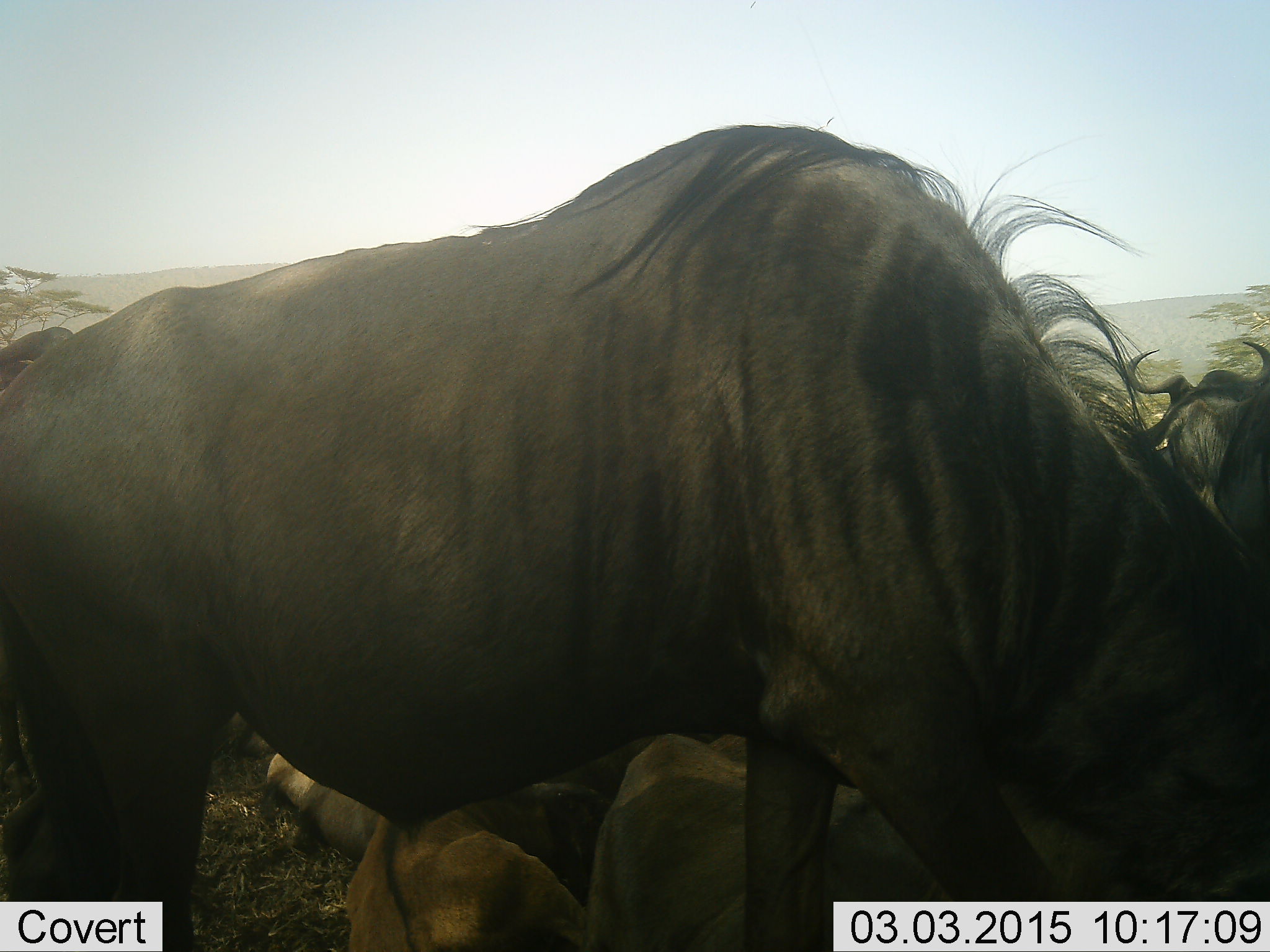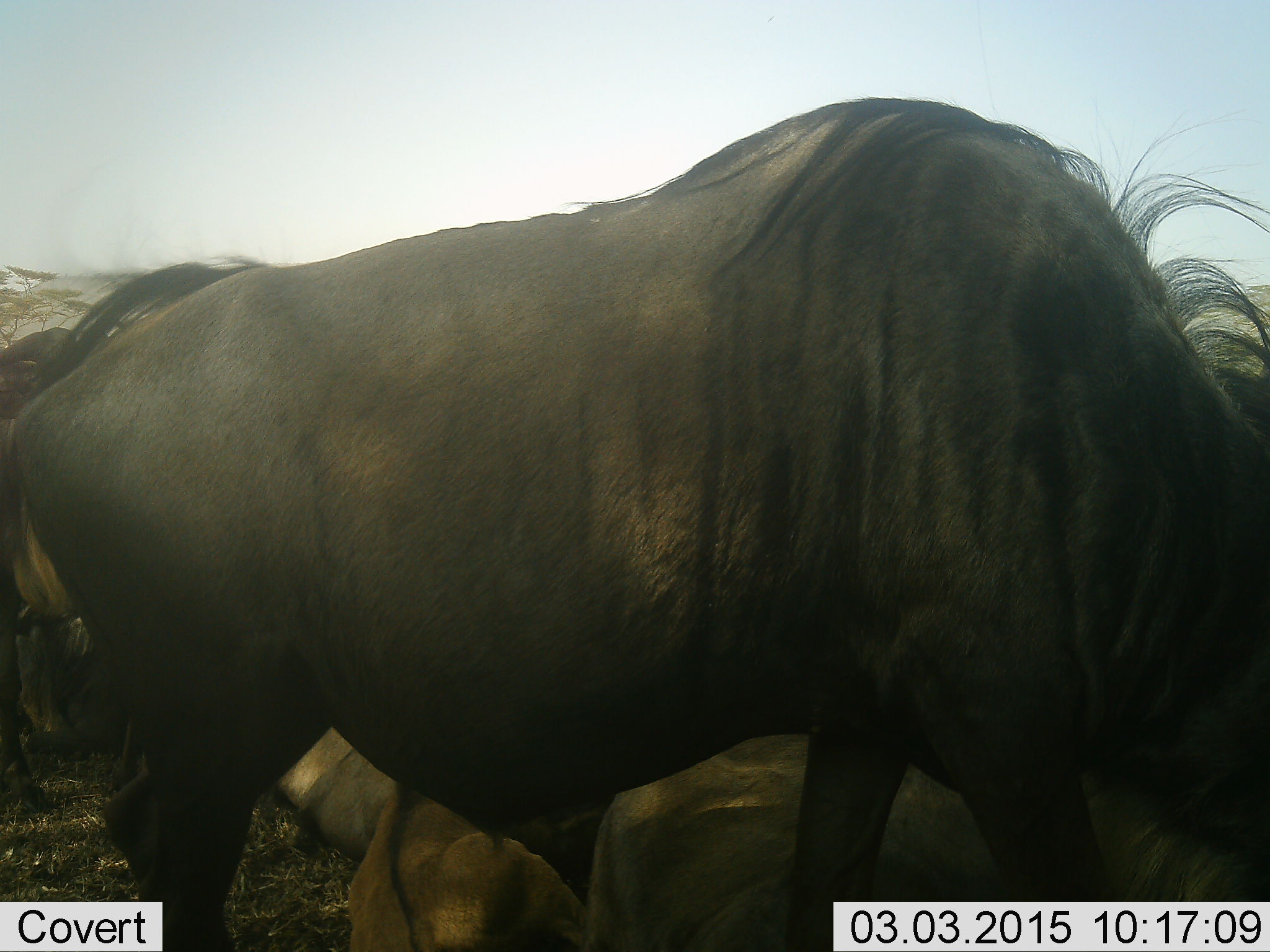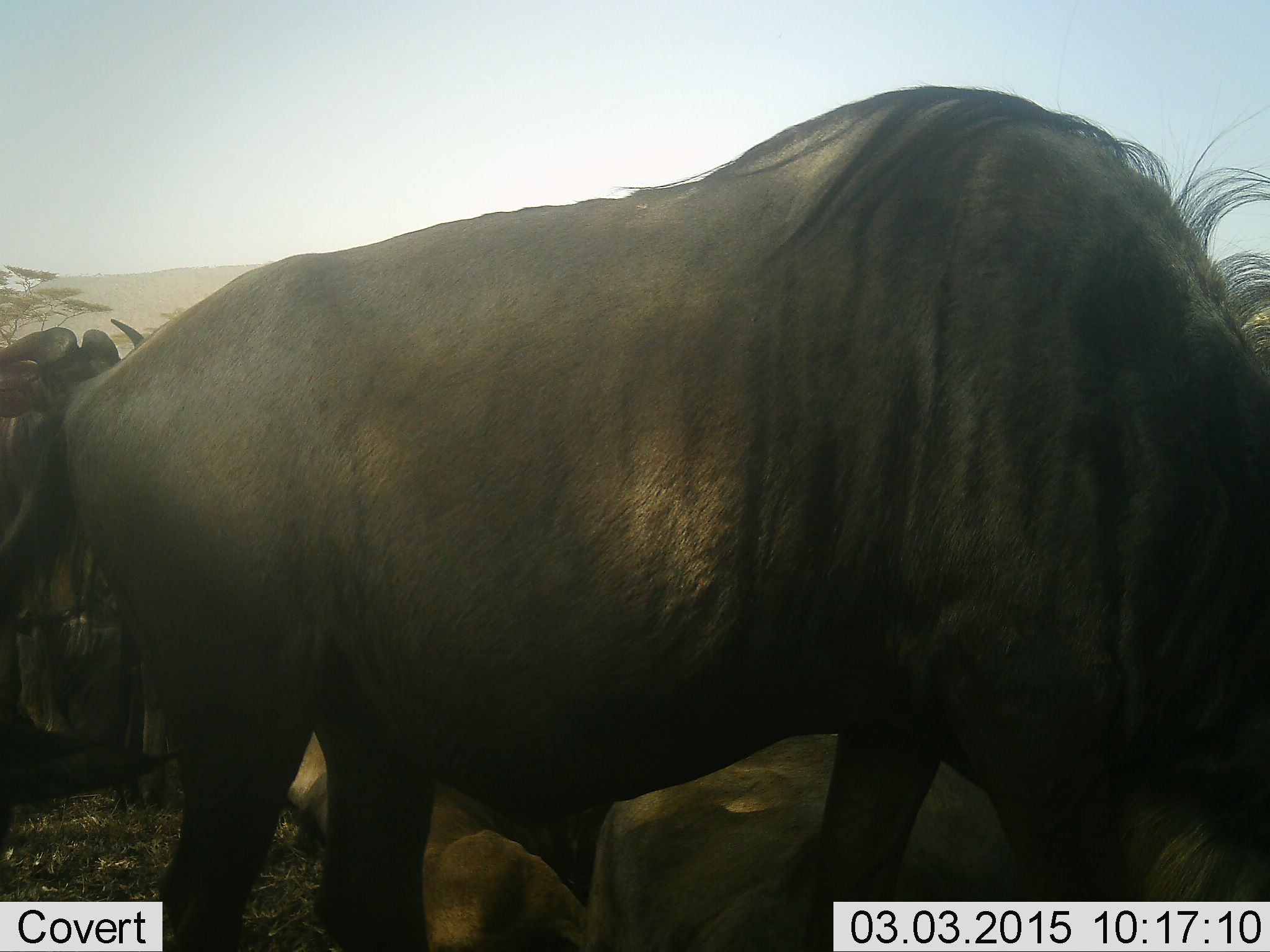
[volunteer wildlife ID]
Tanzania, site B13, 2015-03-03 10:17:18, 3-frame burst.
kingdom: Animalia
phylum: Chordata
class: Mammalia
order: Artiodactyla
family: Bovidae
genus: Connochaetes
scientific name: Connochaetes taurinus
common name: blue wildebeest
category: wildebeest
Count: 4.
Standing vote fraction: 70%.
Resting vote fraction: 70%.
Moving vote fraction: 30%.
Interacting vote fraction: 0%.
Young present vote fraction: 30%.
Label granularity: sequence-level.